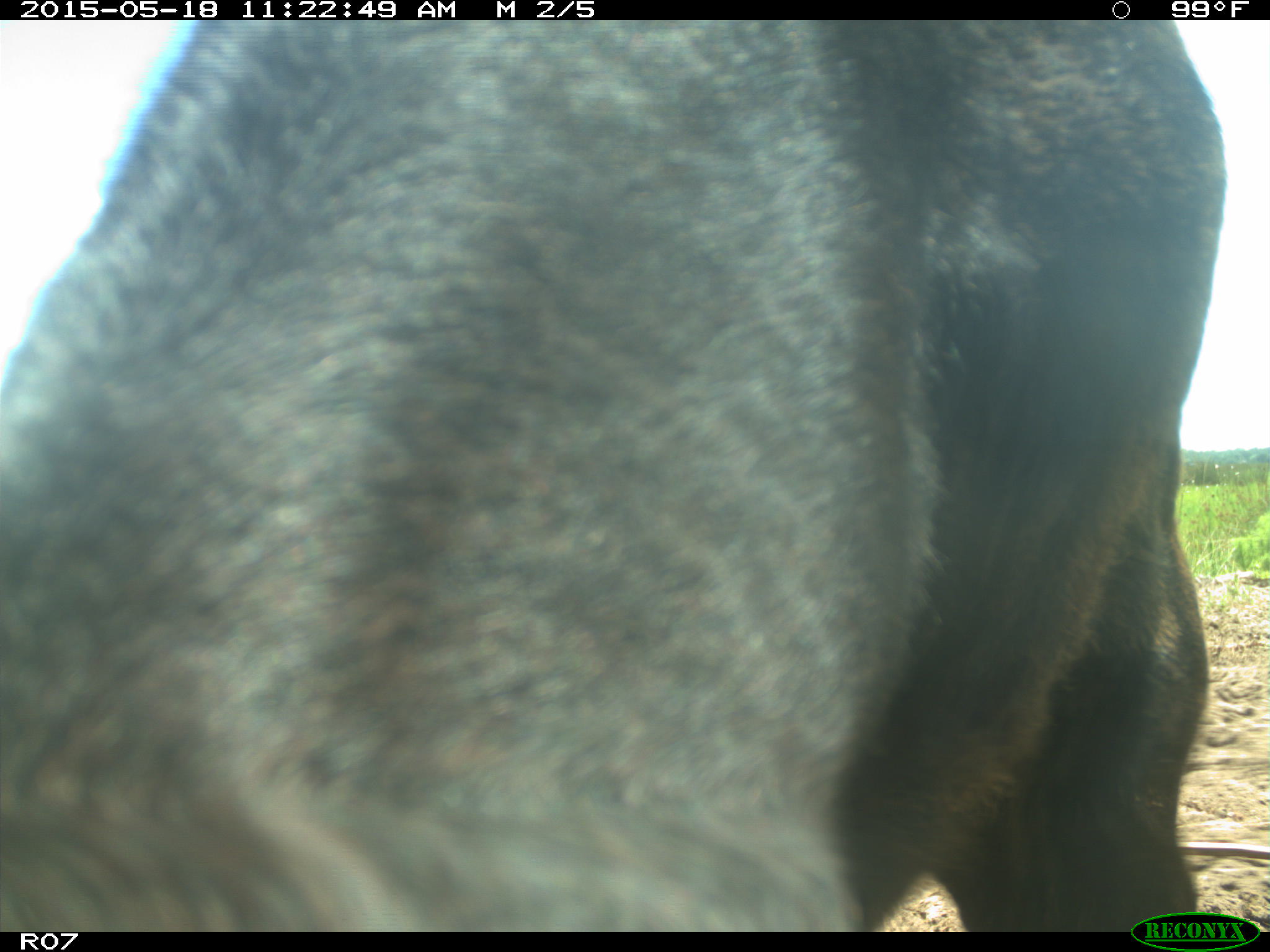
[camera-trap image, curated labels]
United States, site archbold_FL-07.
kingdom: Animalia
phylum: Chordata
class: Mammalia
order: Artiodactyla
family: Bovidae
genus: Bos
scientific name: Bos taurus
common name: domestic cow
Bos taurus (domestic cow).